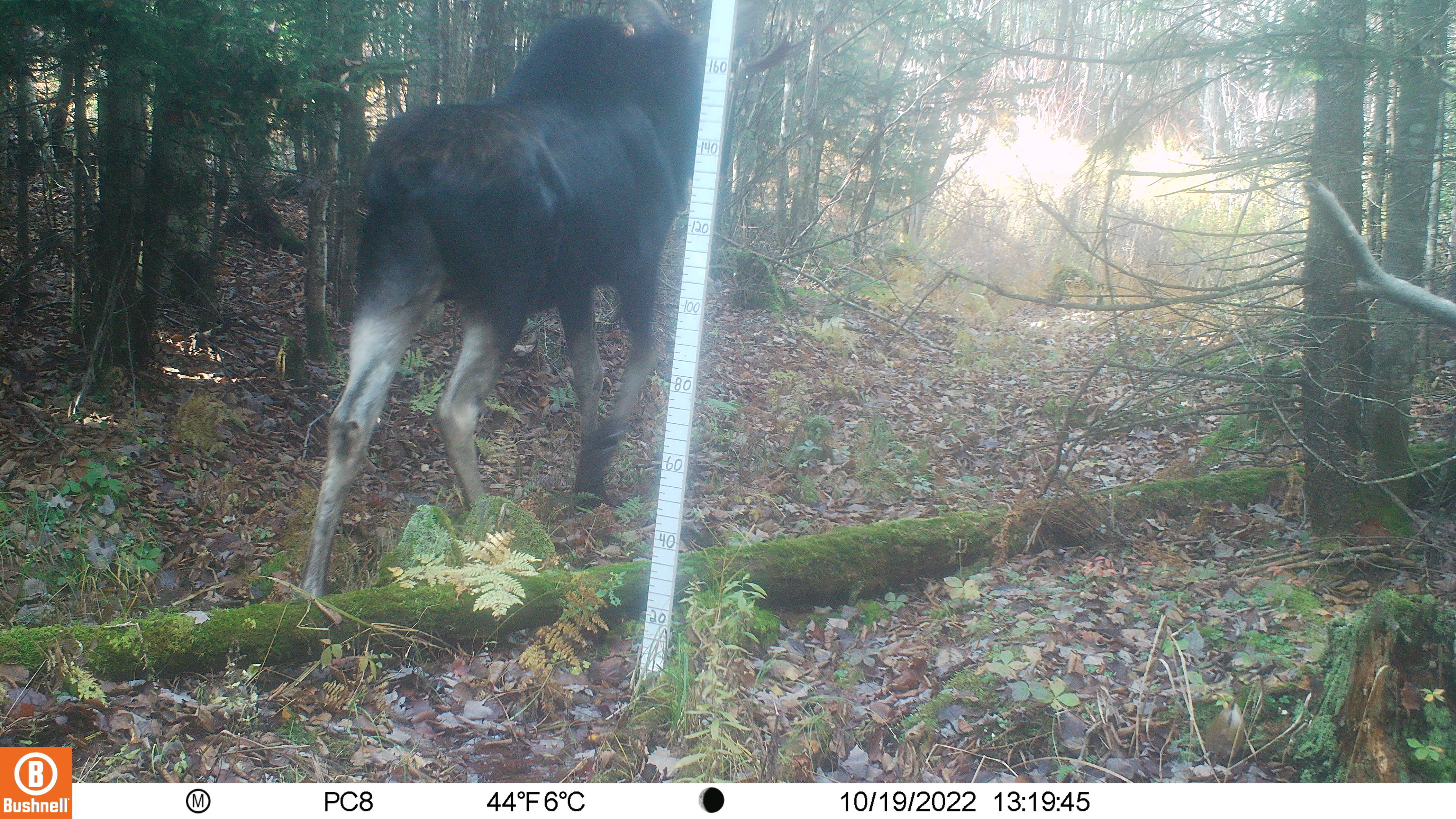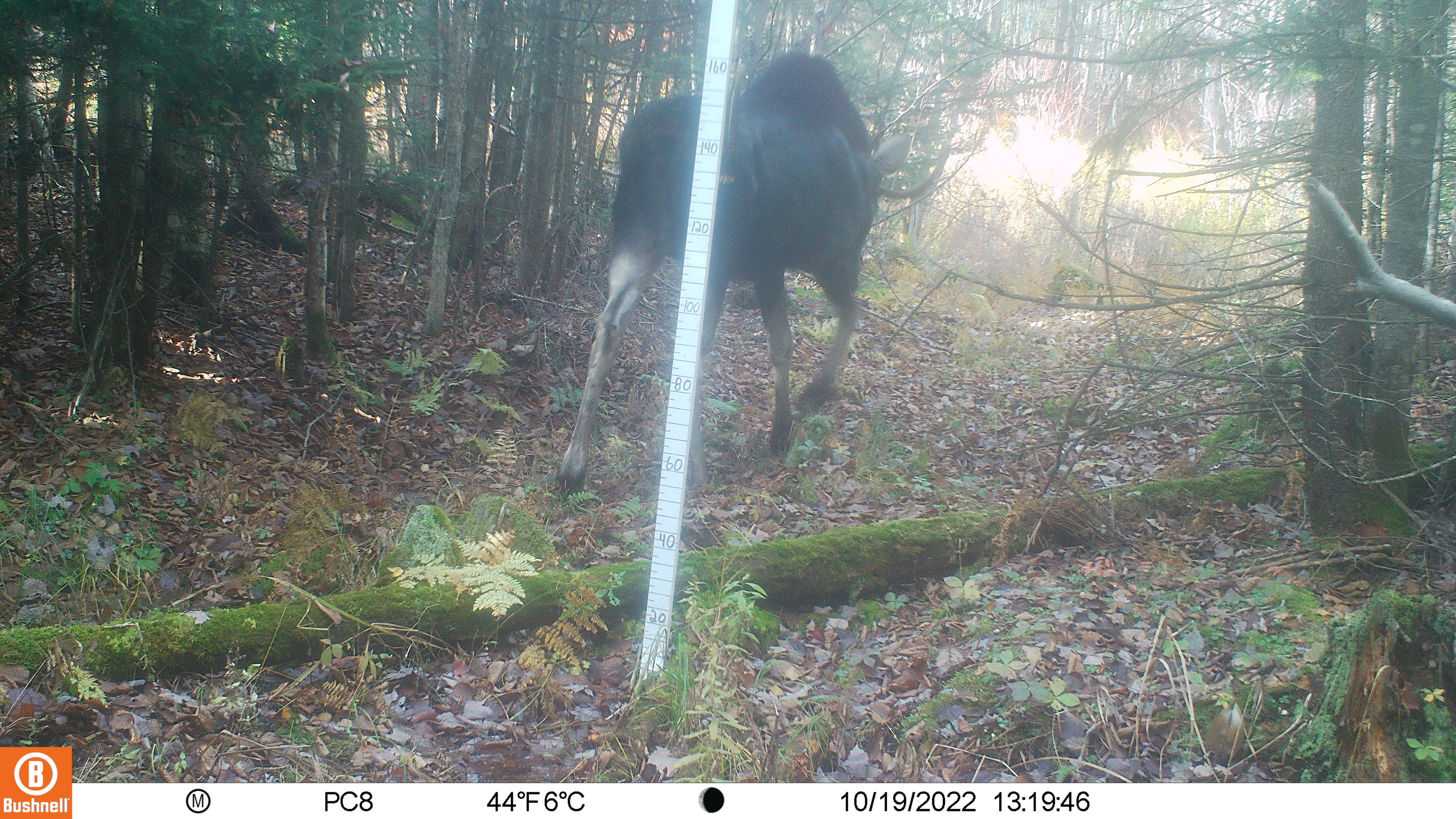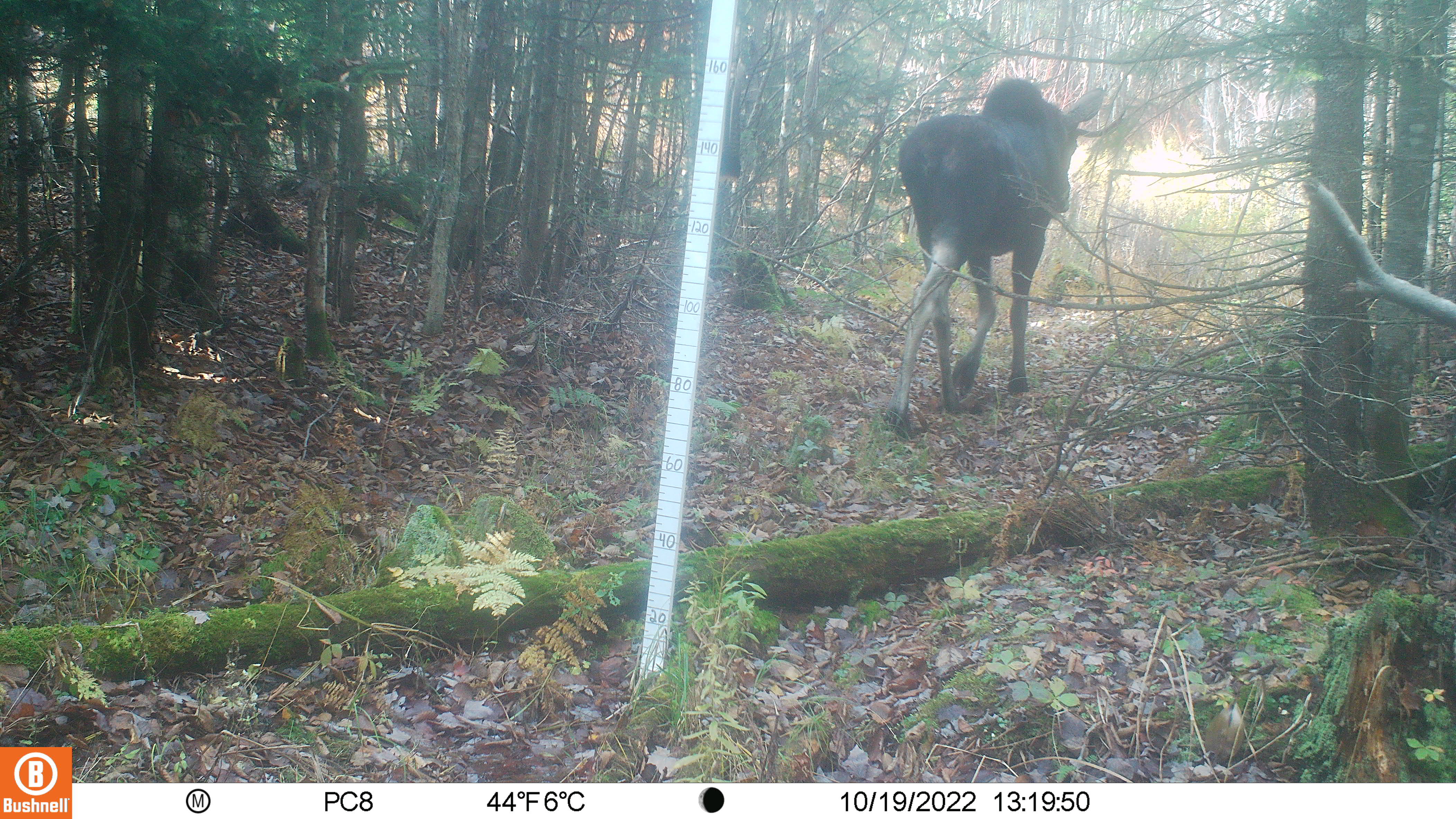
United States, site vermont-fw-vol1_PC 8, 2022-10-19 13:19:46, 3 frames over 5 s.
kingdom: Animalia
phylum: Chordata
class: Mammalia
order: Artiodactyla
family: Cervidae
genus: Alces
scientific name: Alces alces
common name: moose